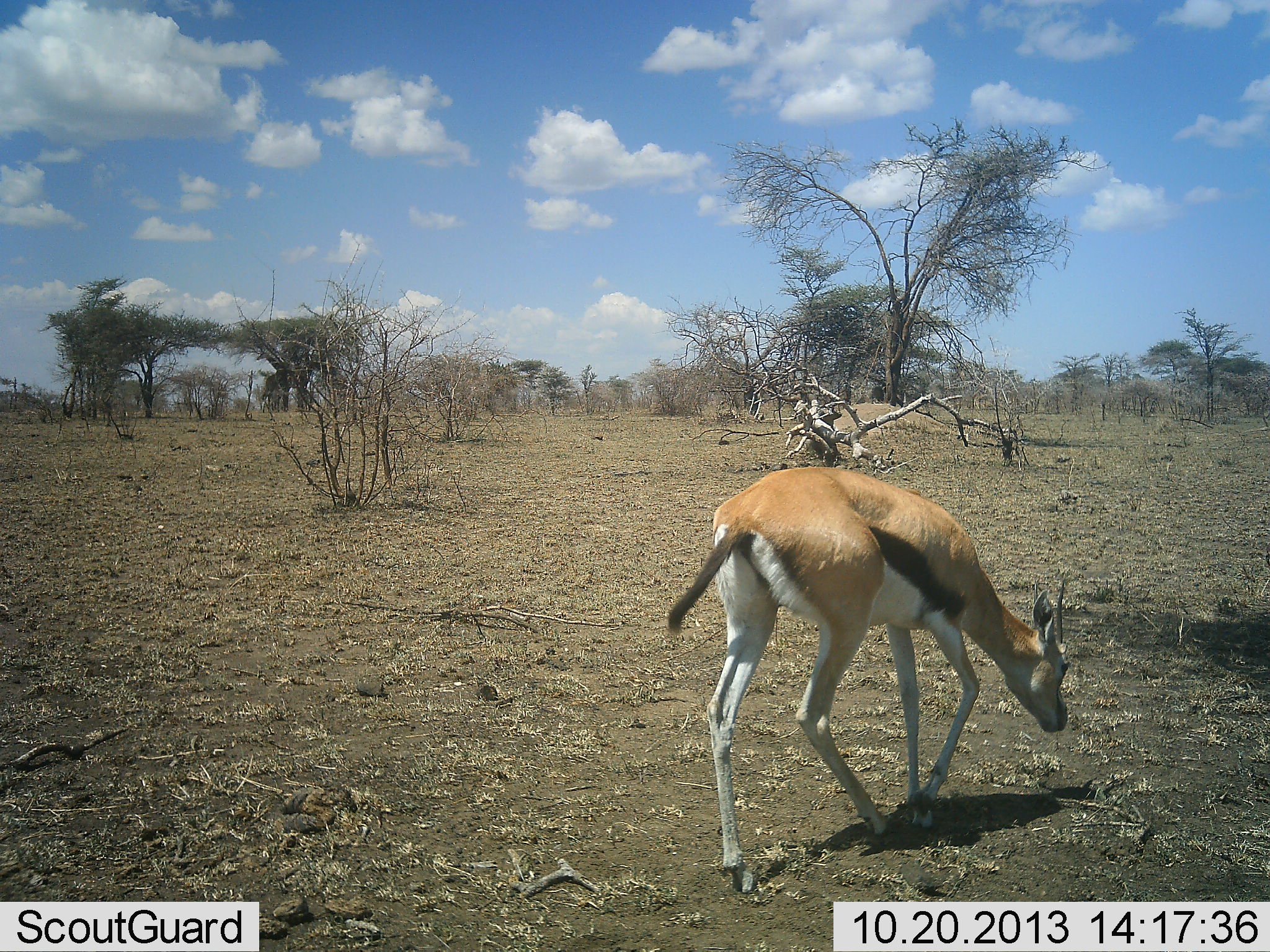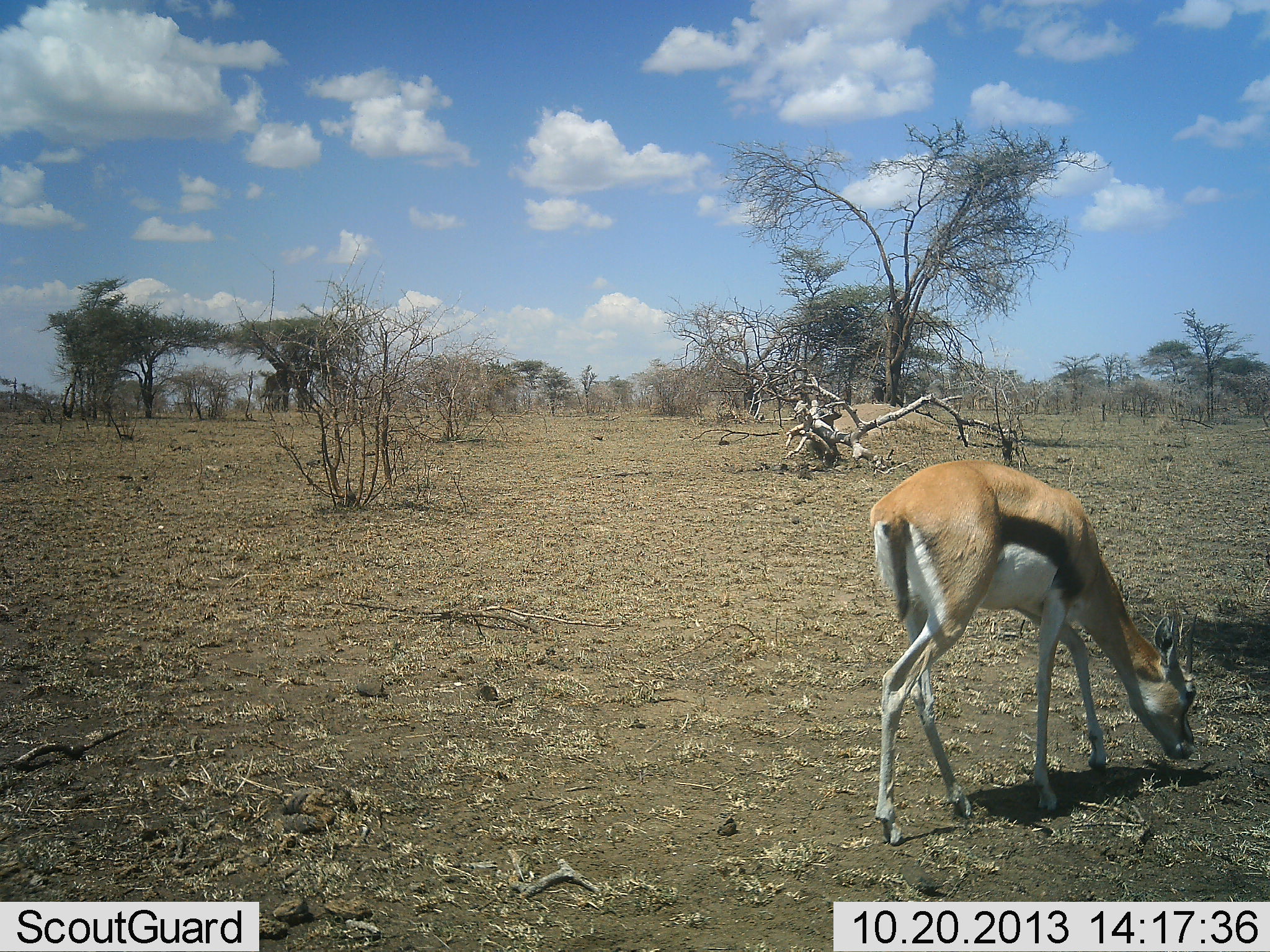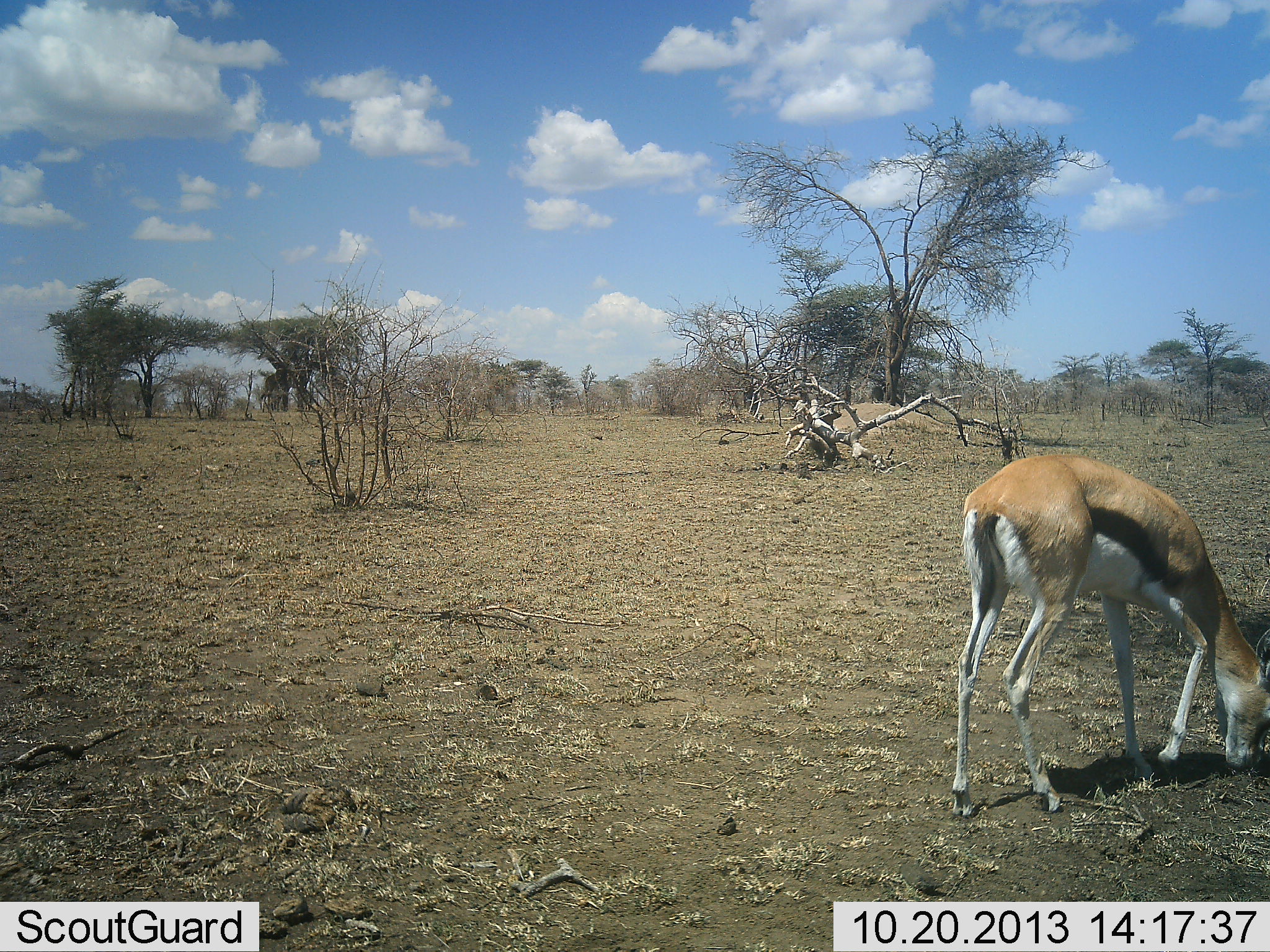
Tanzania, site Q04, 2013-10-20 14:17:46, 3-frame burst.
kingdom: Animalia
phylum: Chordata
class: Mammalia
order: Artiodactyla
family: Bovidae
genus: Eudorcas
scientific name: Eudorcas thomsonii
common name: thomson's gazelle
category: gazellethomsons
Gazellethomsons (thomson's gazelle) (Eudorcas thomsonii), count 1. Behavior (volunteer vote fractions): standing 5%, resting 0%, moving 57%, interacting 0%. Young present (vote fraction): 0%. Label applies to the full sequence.